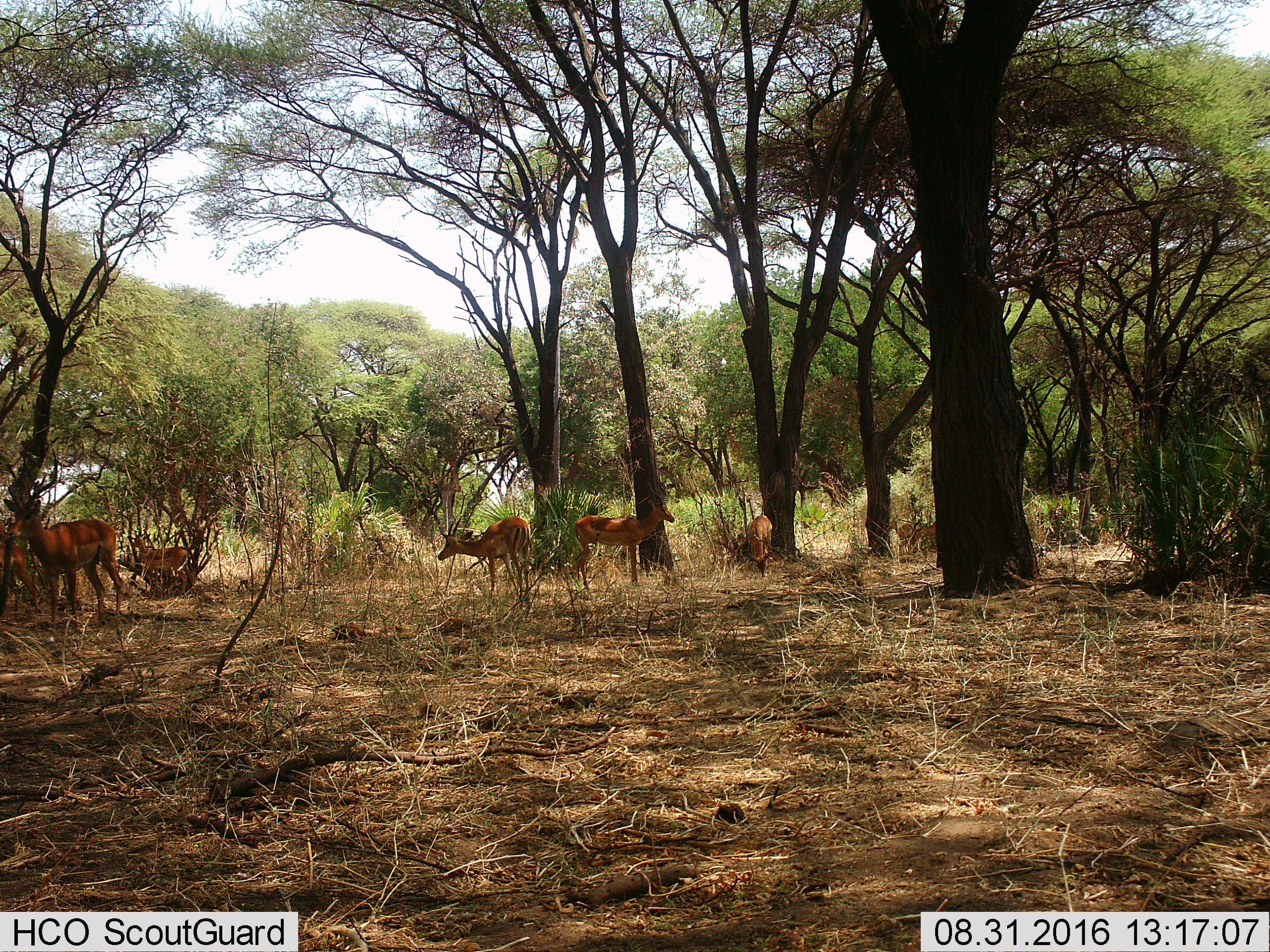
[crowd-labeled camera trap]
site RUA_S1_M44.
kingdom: Animalia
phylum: Chordata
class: Mammalia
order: Artiodactyla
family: Bovidae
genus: Aepyceros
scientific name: Aepyceros melampus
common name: impala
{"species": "impala (Aepyceros melampus)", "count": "7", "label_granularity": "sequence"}